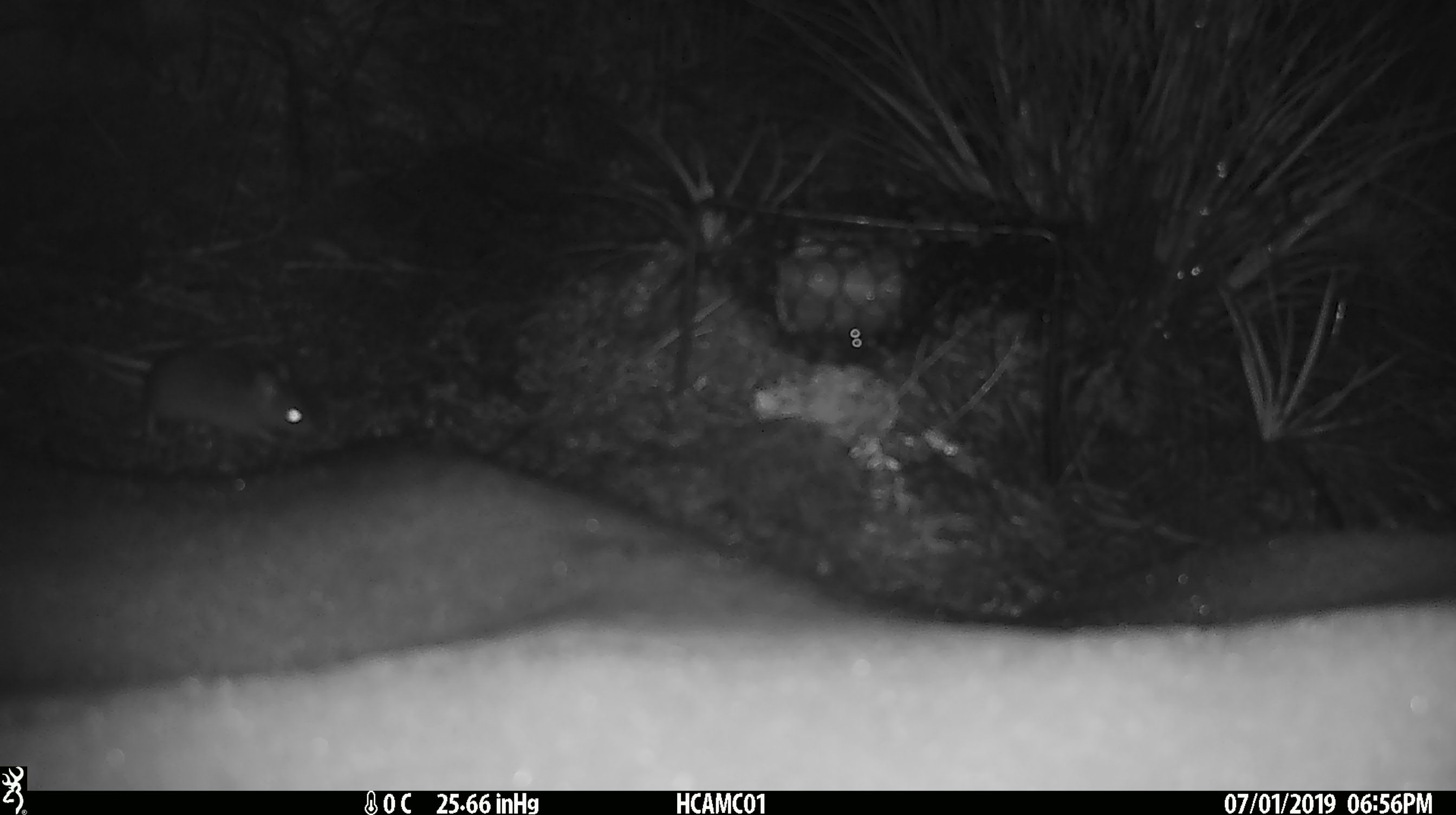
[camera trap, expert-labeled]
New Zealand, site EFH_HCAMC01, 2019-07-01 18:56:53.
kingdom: Animalia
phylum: Chordata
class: Mammalia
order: Rodentia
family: Muridae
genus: Mus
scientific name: Mus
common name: mouse